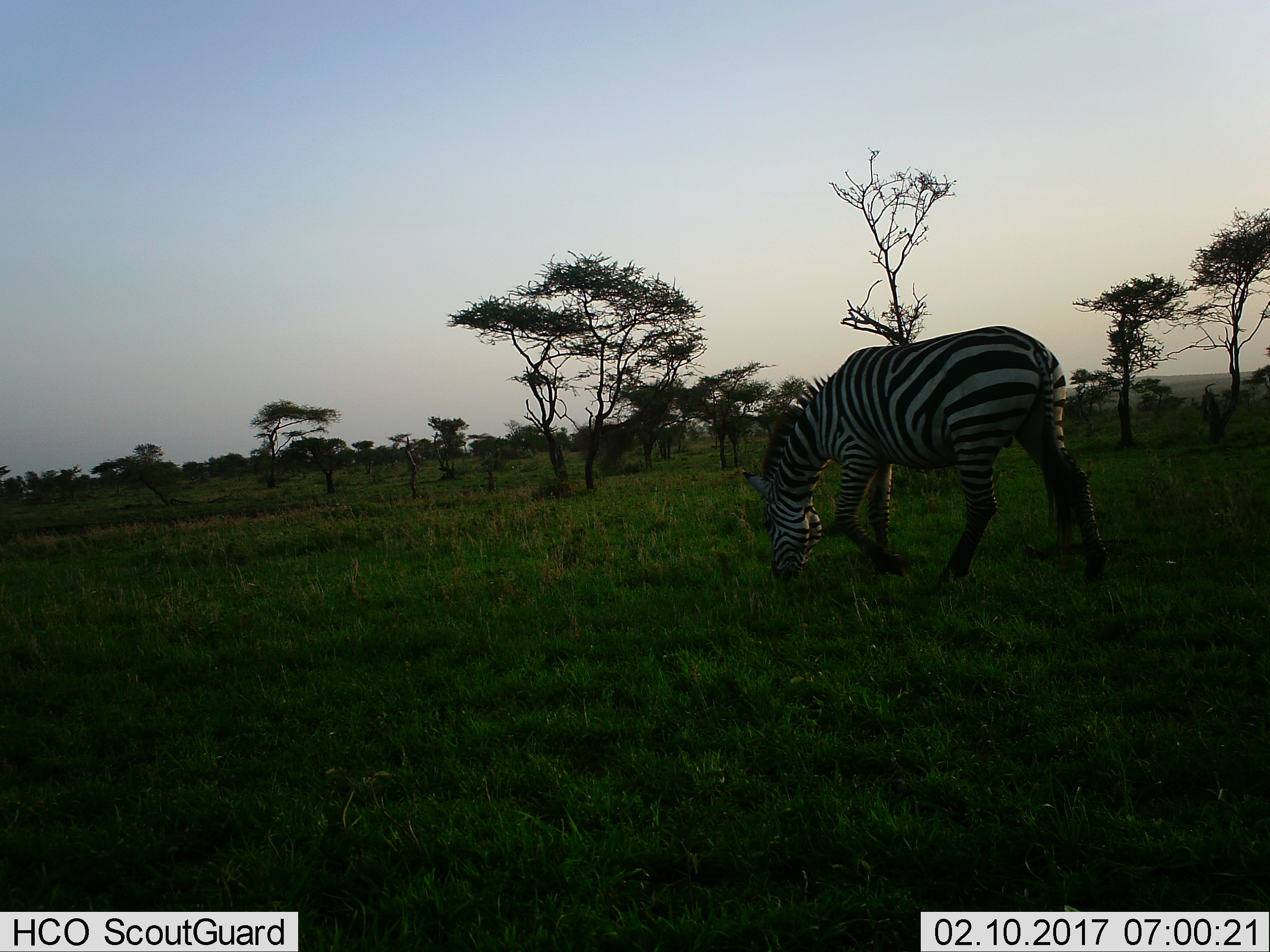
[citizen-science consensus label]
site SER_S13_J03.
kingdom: Animalia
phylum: Chordata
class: Mammalia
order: Perissodactyla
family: Equidae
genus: Equus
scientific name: Equus quagga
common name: plains zebra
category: zebraplains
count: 1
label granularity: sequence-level